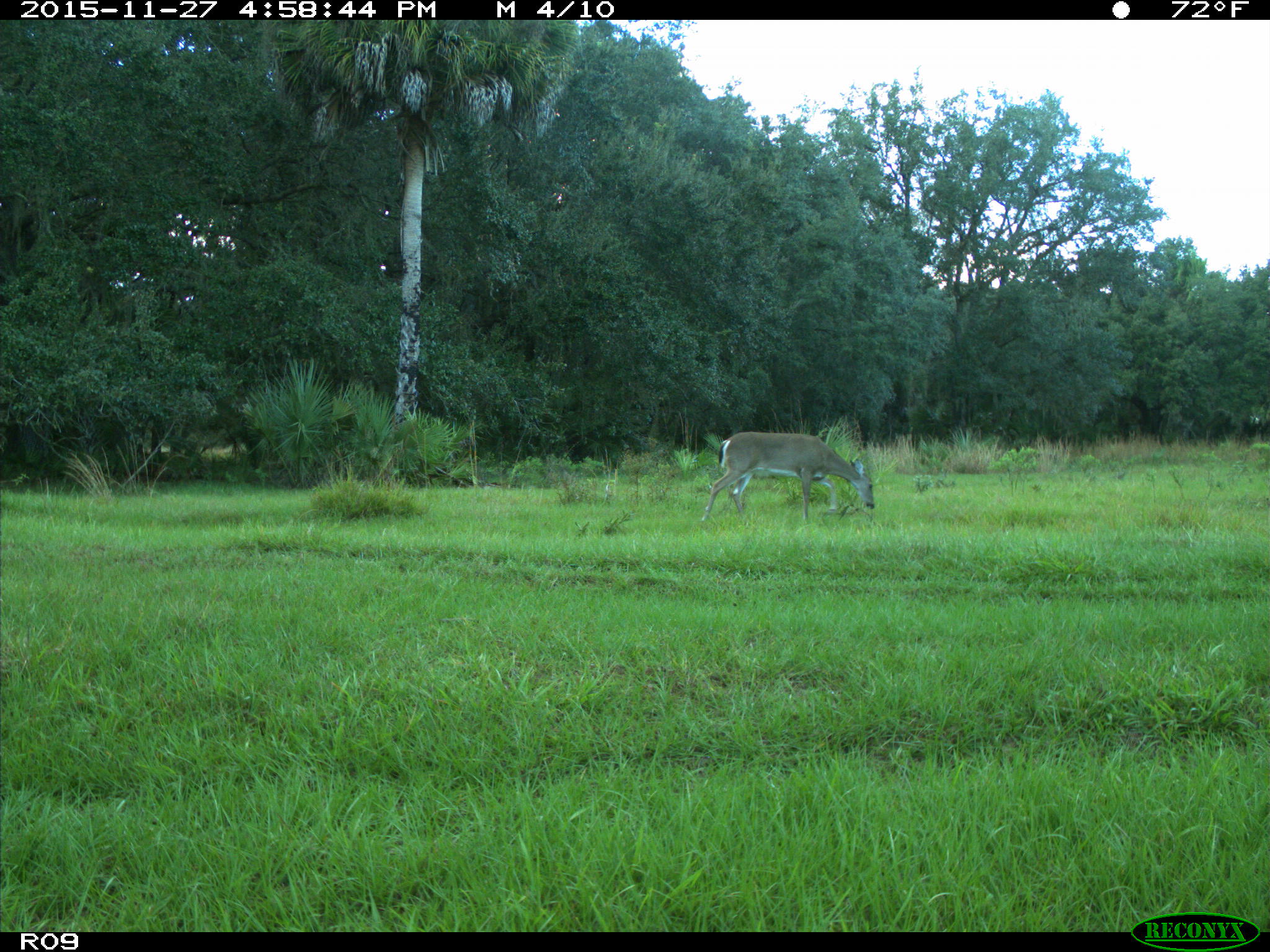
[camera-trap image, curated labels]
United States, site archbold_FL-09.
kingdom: Animalia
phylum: Chordata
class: Mammalia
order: Artiodactyla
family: Cervidae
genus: Odocoileus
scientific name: Odocoileus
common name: deer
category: unidentified deer